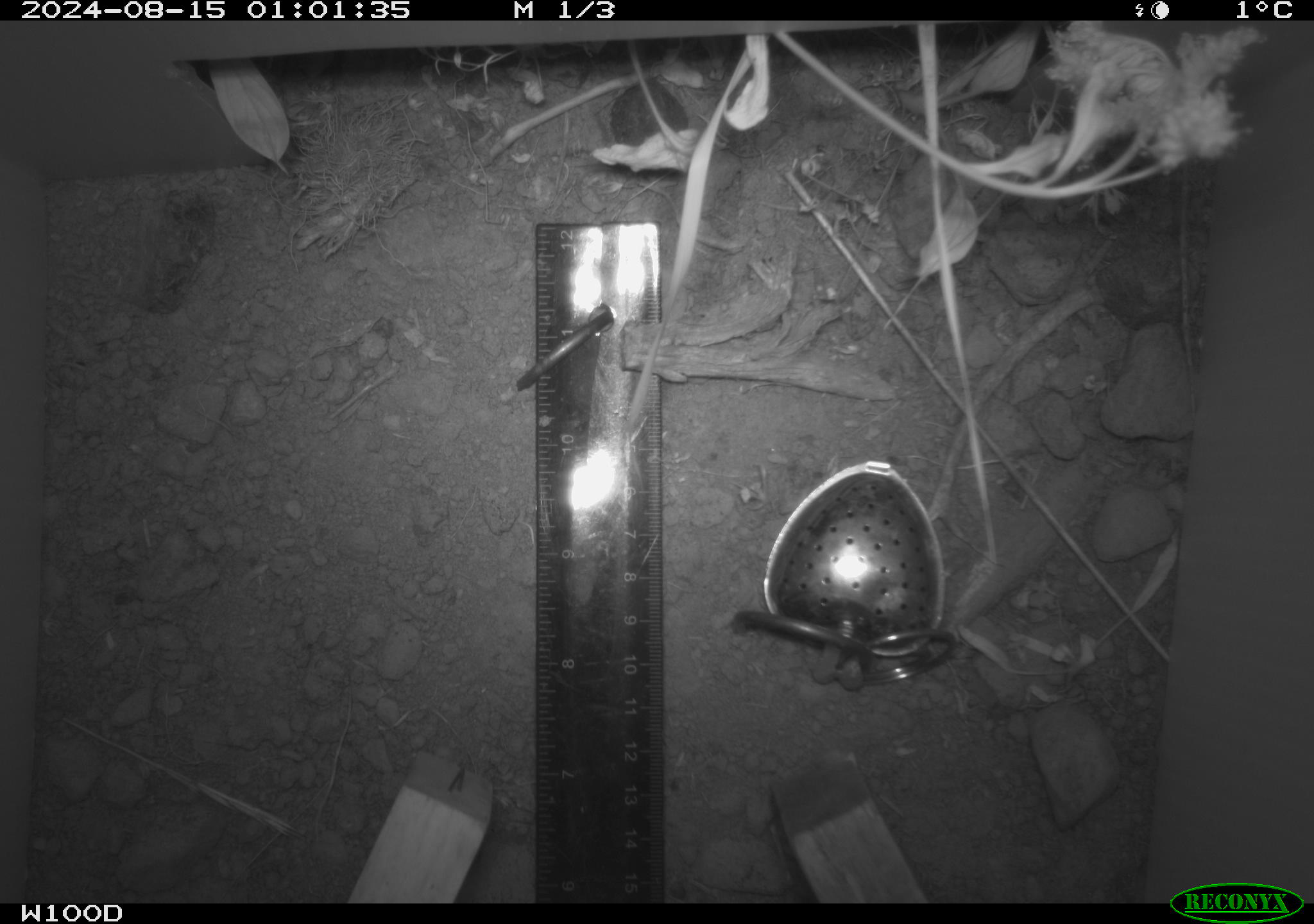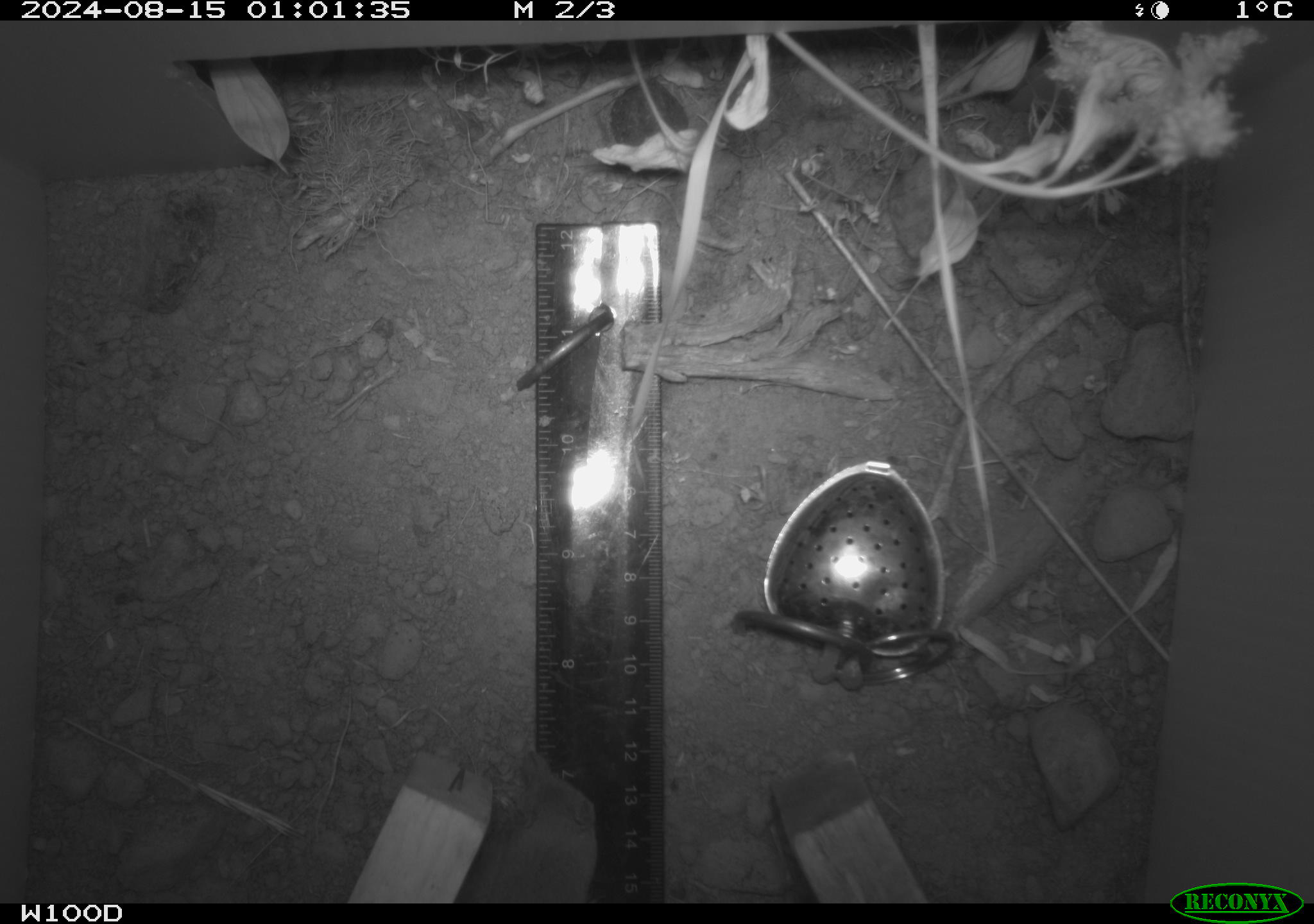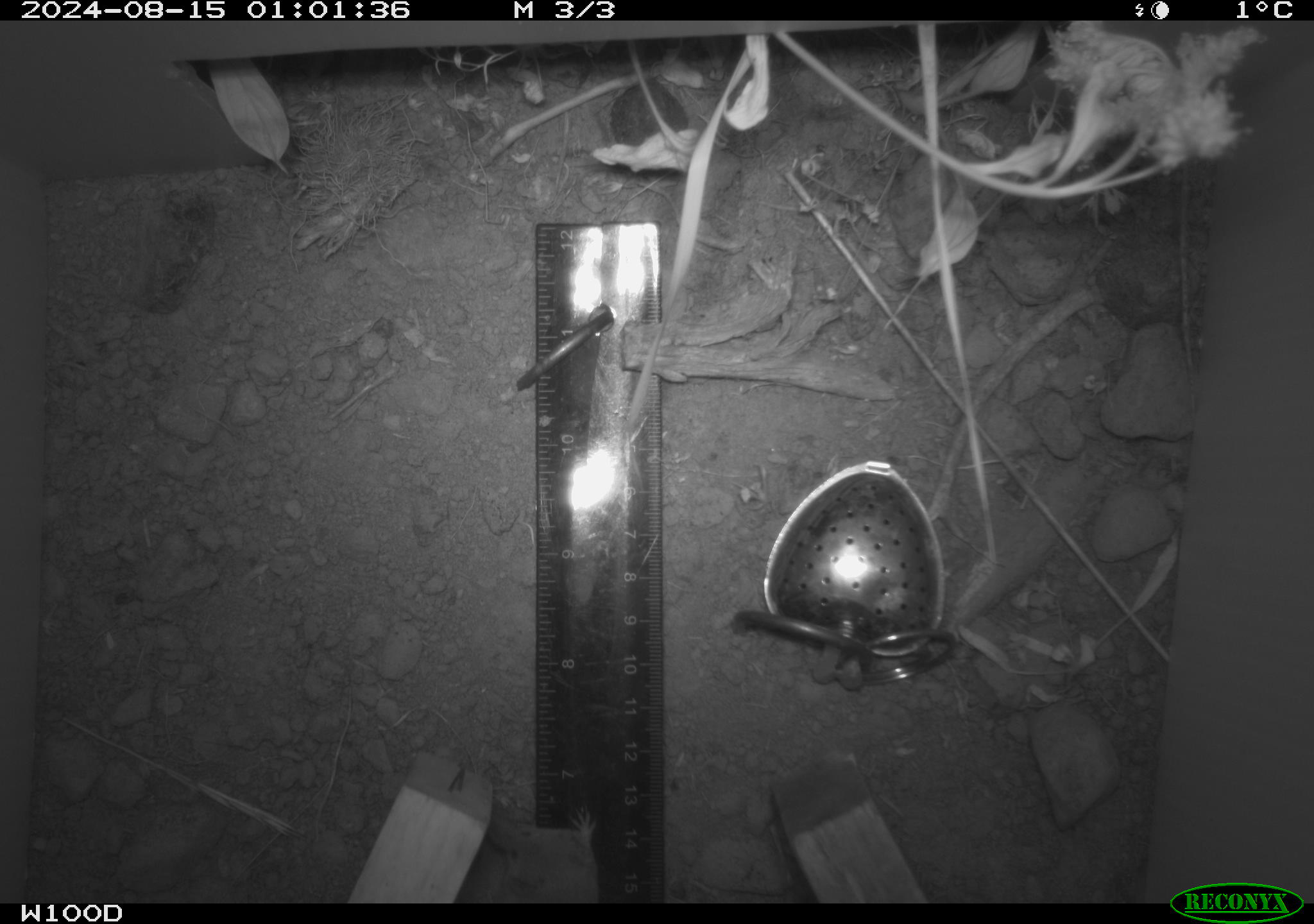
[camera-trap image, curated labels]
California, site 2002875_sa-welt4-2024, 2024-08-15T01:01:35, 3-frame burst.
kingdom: Animalia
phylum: Chordata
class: Mammalia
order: Eulipotyphla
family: Soricidae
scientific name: Soricidae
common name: shrews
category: soricidae family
Soricidae family (shrews) (Soricidae).